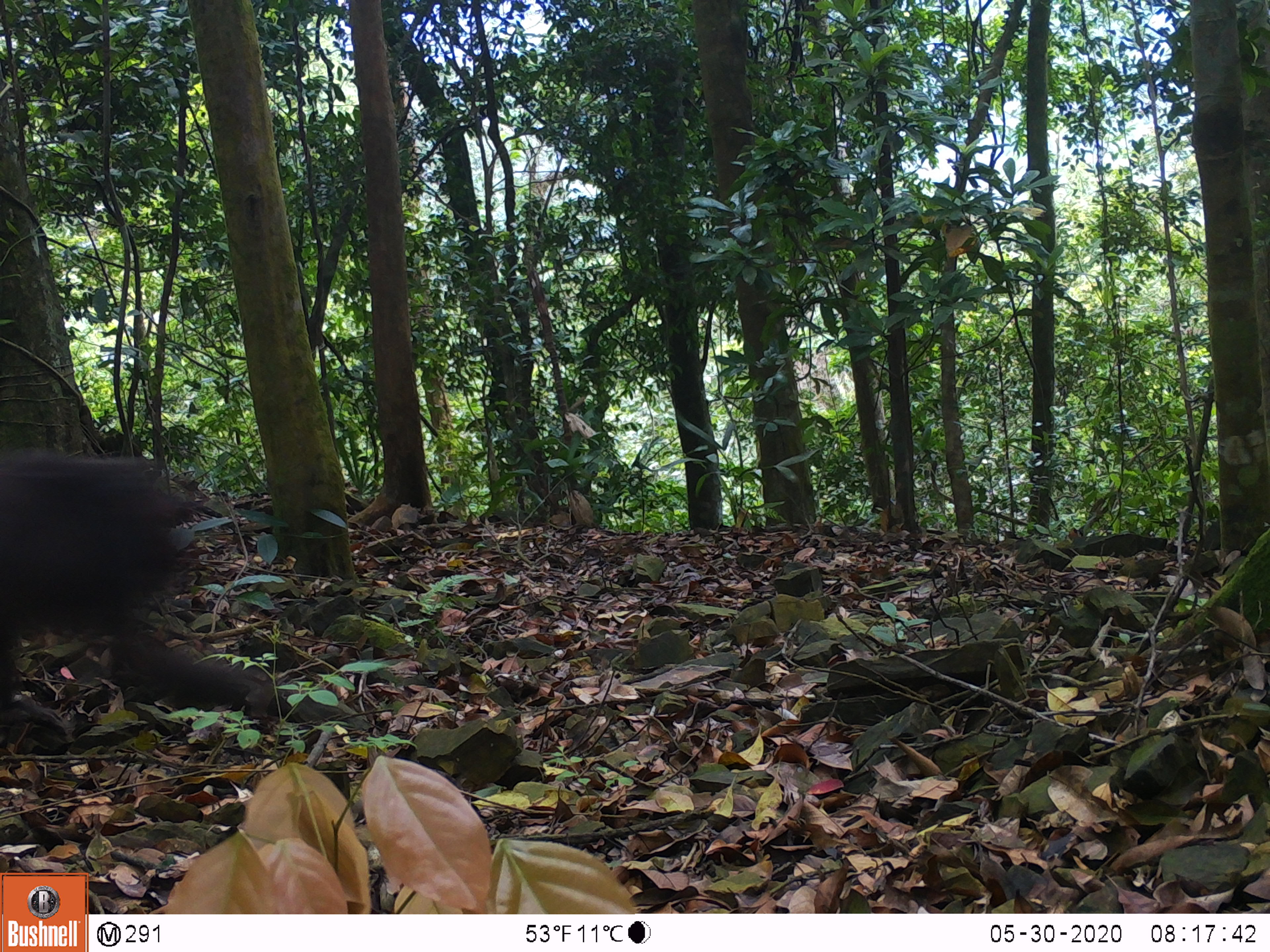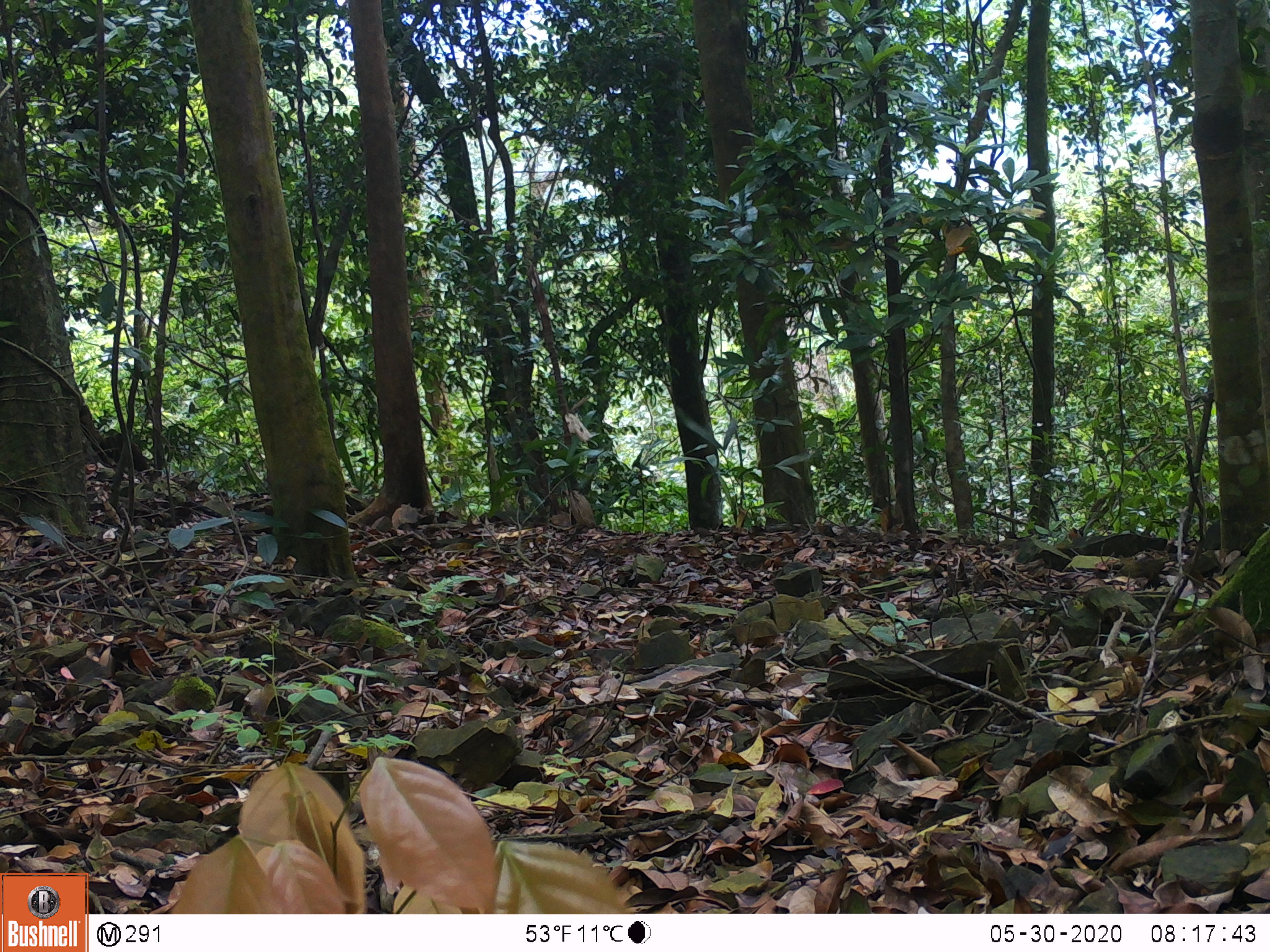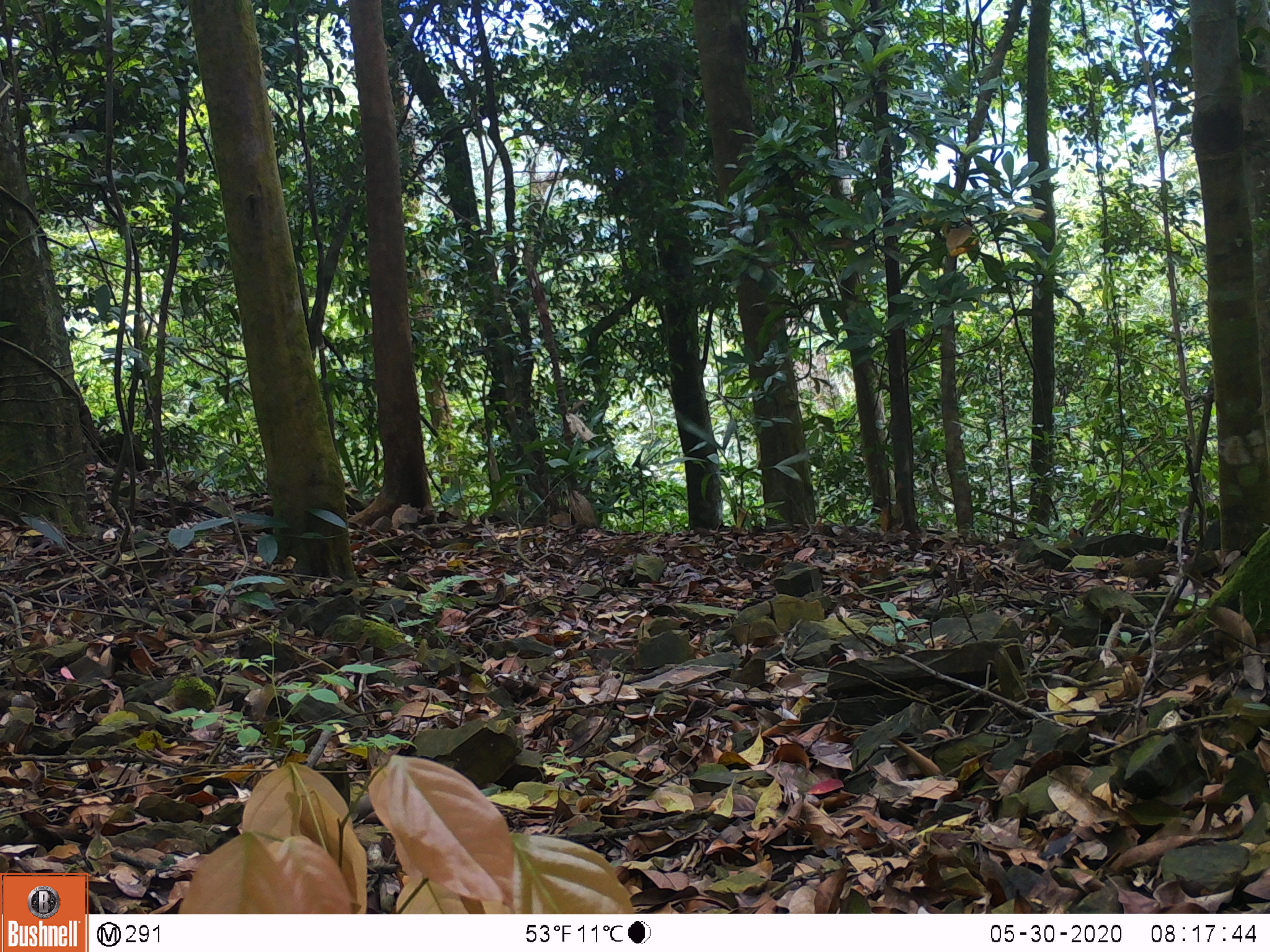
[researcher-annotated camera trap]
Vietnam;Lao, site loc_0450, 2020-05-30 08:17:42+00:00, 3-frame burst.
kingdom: Animalia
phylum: Chordata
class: Mammalia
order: Primates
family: Cercopithecidae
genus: Macaca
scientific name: Macaca arctoides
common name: stump-tailed macaque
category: stump tailed macaque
Stump tailed macaque (stump-tailed macaque) (Macaca arctoides). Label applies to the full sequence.